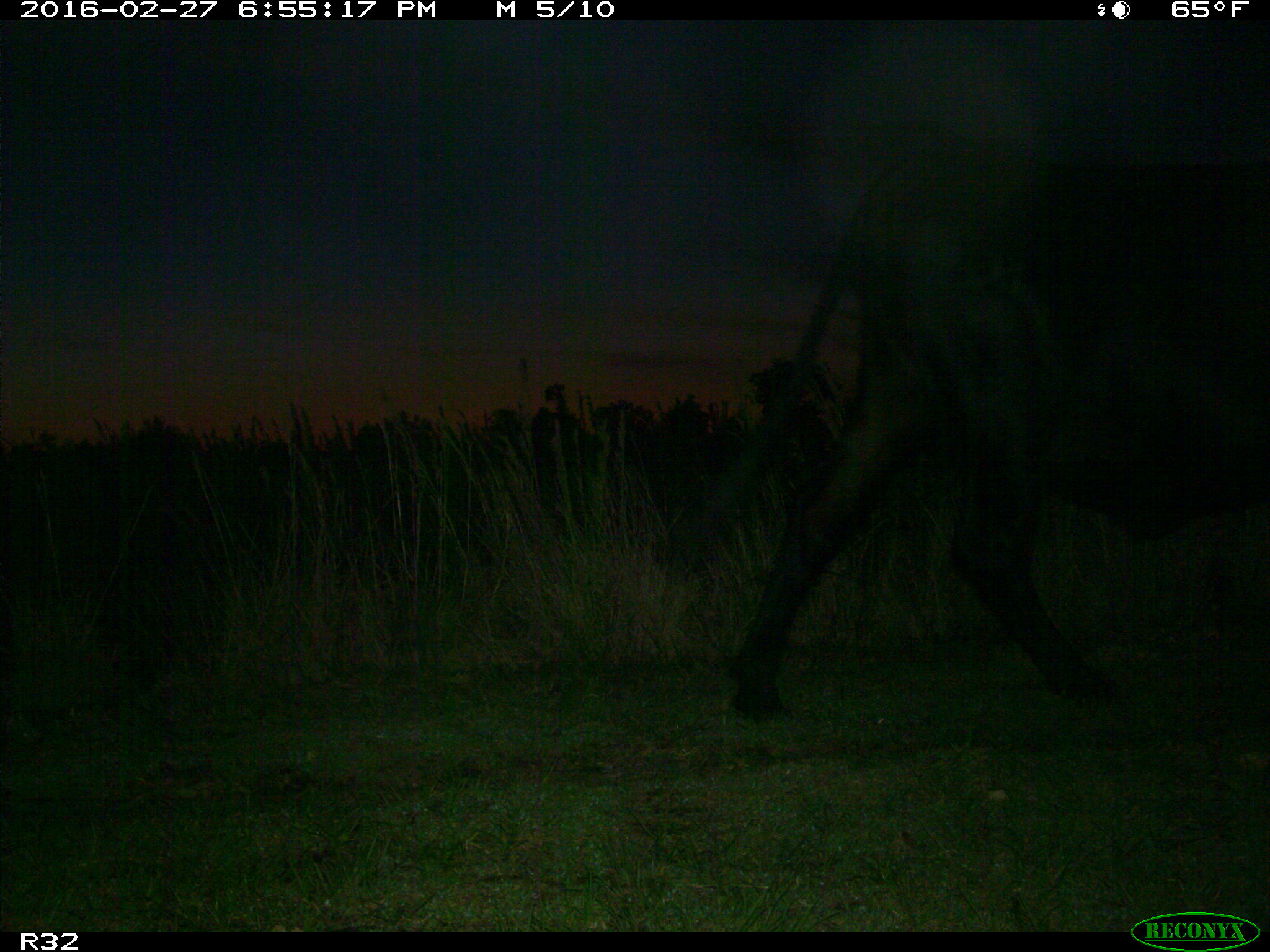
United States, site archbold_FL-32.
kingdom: Animalia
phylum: Chordata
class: Mammalia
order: Artiodactyla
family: Bovidae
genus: Bos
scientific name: Bos taurus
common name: domestic cow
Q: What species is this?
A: Bos taurus (domestic cow).